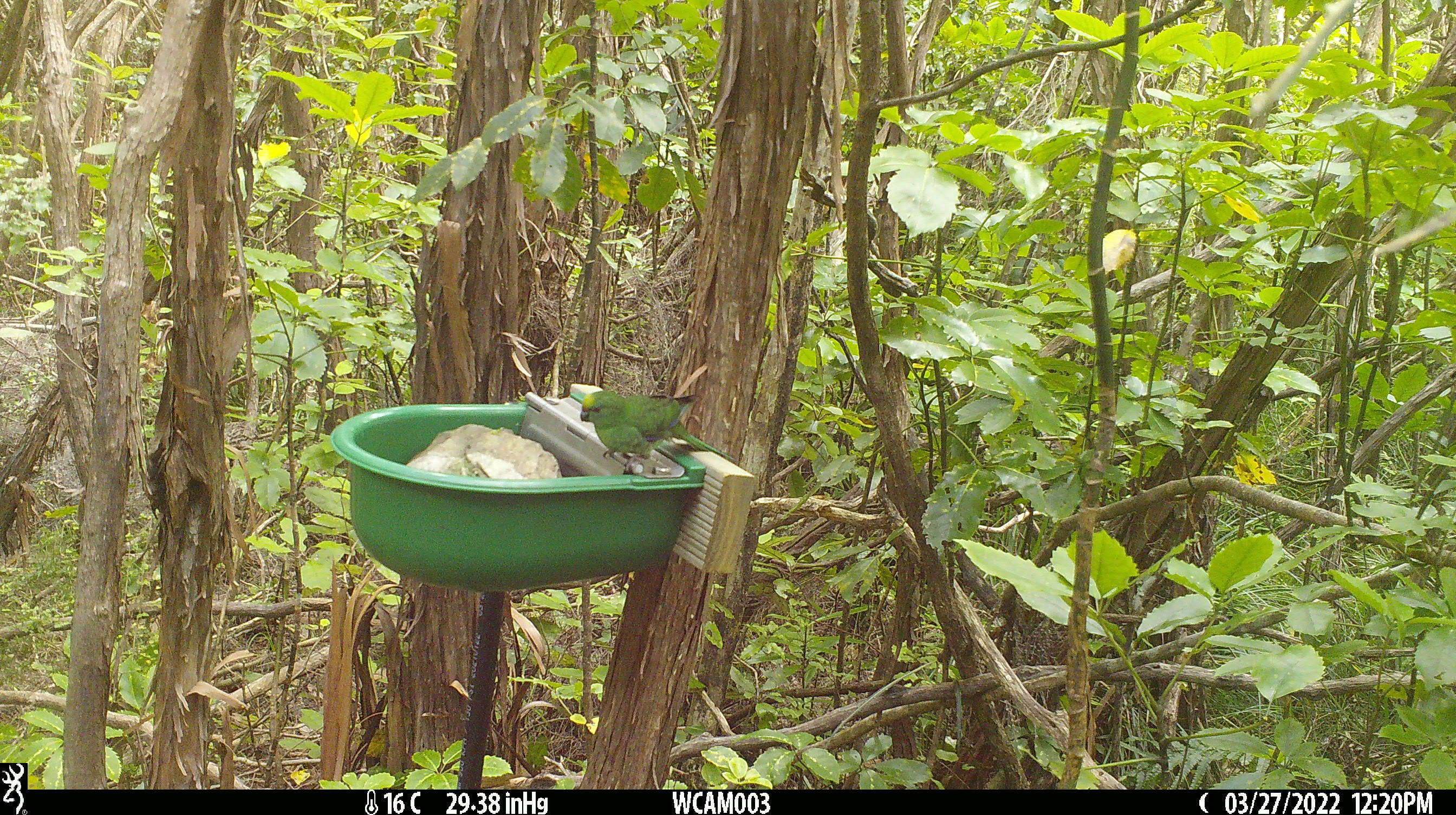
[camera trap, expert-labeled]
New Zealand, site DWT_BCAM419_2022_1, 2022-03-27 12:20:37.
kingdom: Animalia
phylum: Chordata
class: Aves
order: Psittaciformes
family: Psittaculidae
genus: Cyanoramphus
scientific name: Cyanoramphus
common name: parakeet